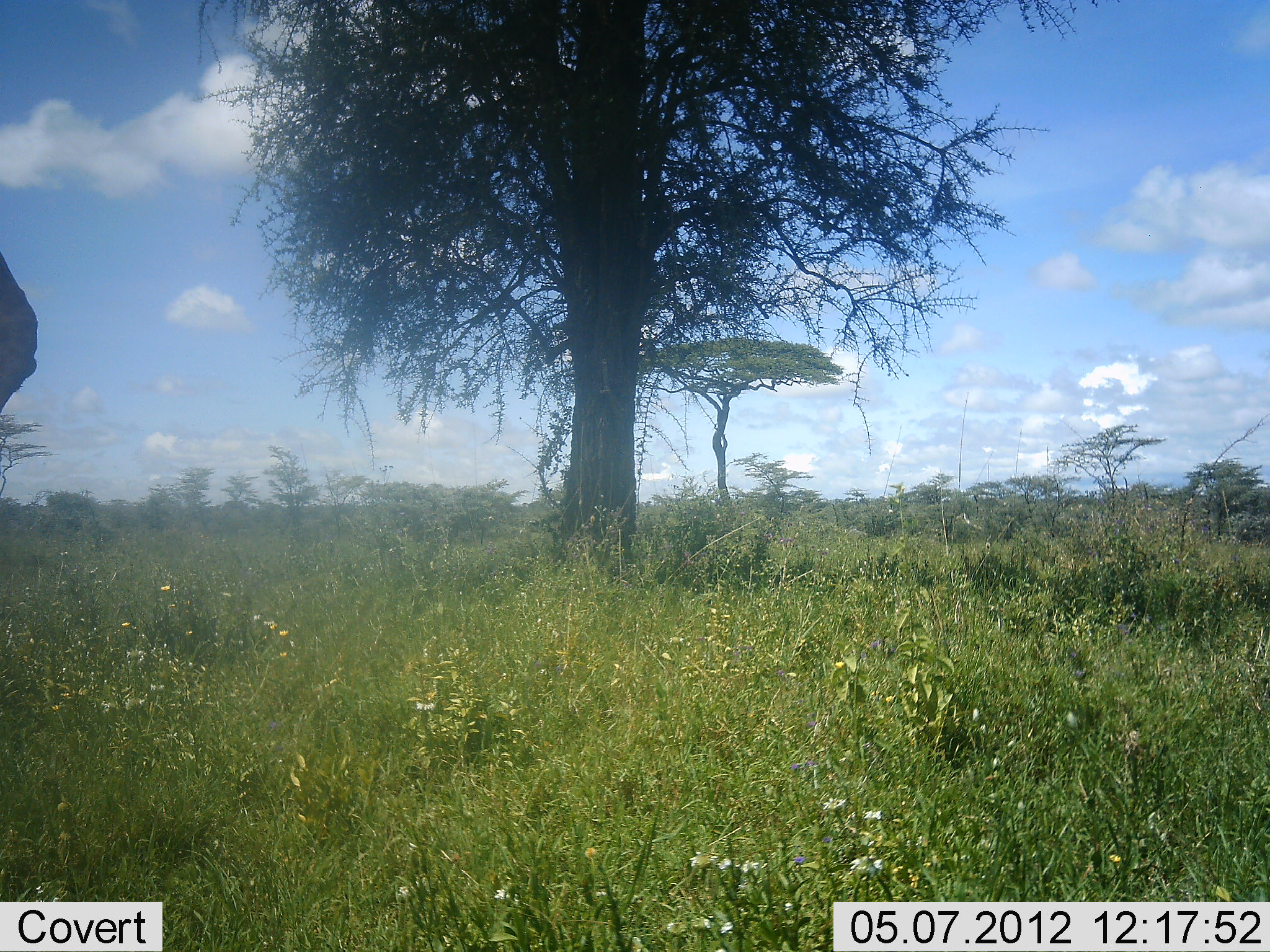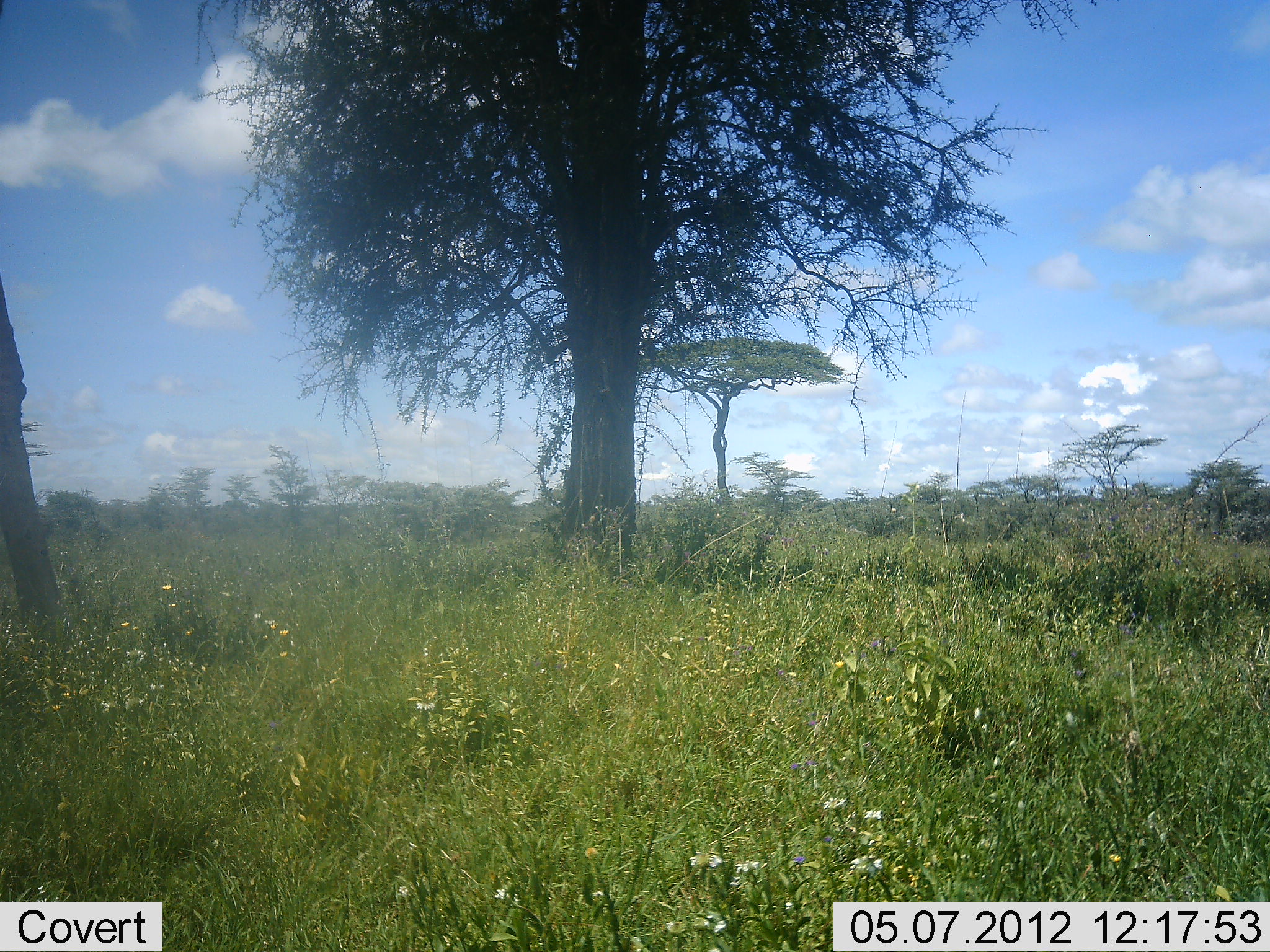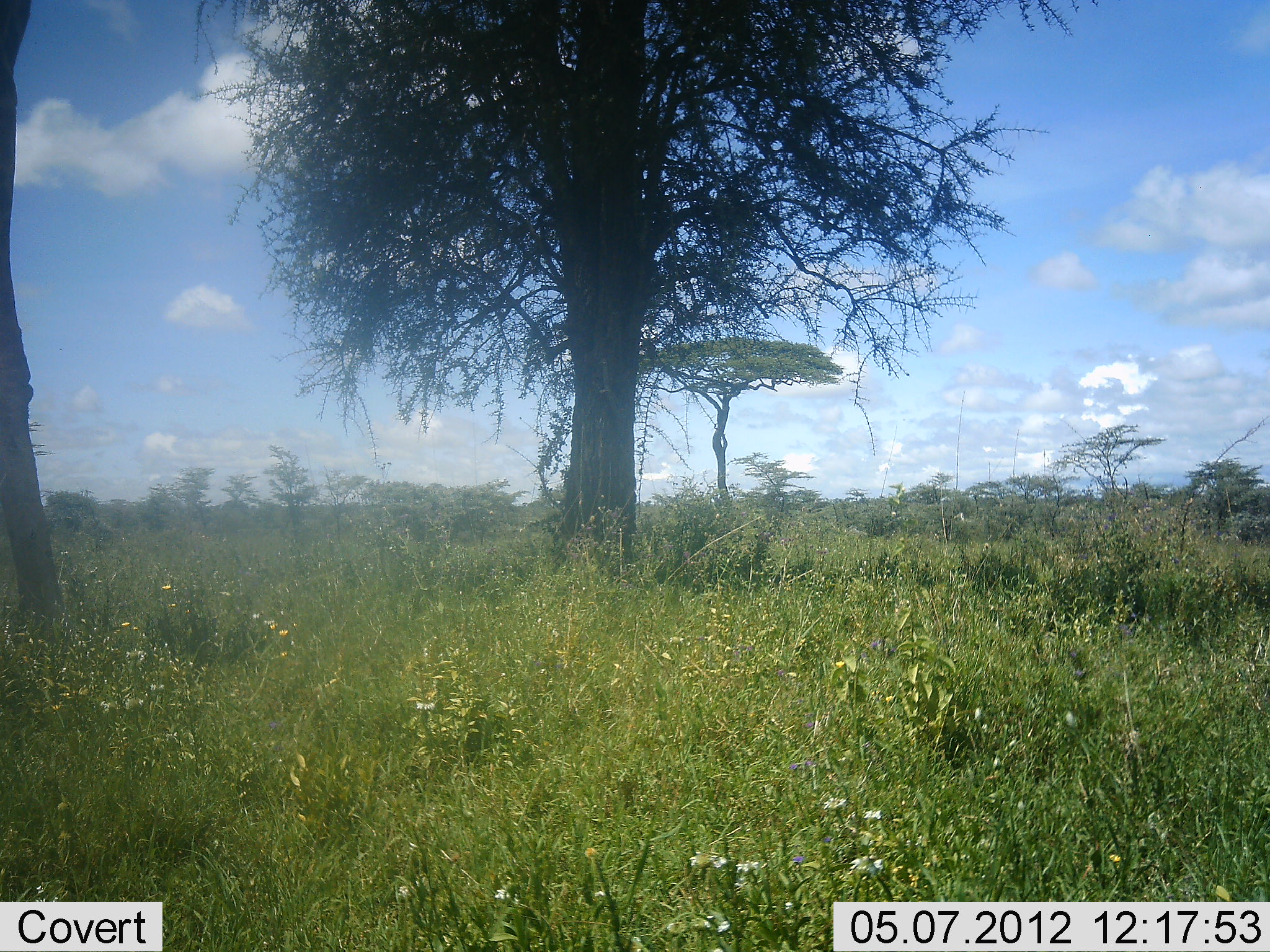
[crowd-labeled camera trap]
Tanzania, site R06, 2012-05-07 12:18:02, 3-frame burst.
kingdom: Animalia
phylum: Chordata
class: Mammalia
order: Artiodactyla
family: Giraffidae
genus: Giraffa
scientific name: Giraffa camelopardalis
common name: giraffe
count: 1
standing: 46%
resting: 0%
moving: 54%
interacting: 0%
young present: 0%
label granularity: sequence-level